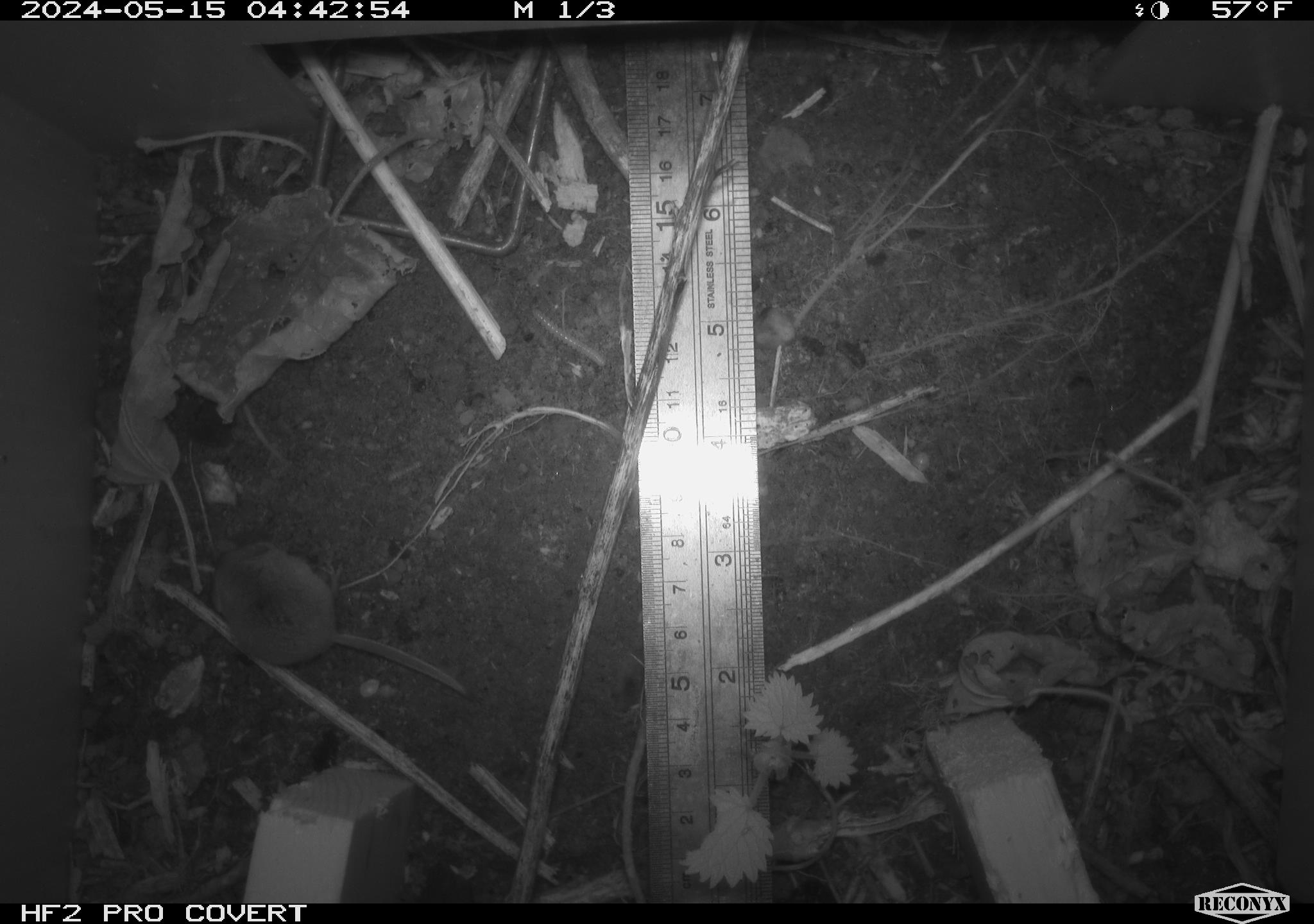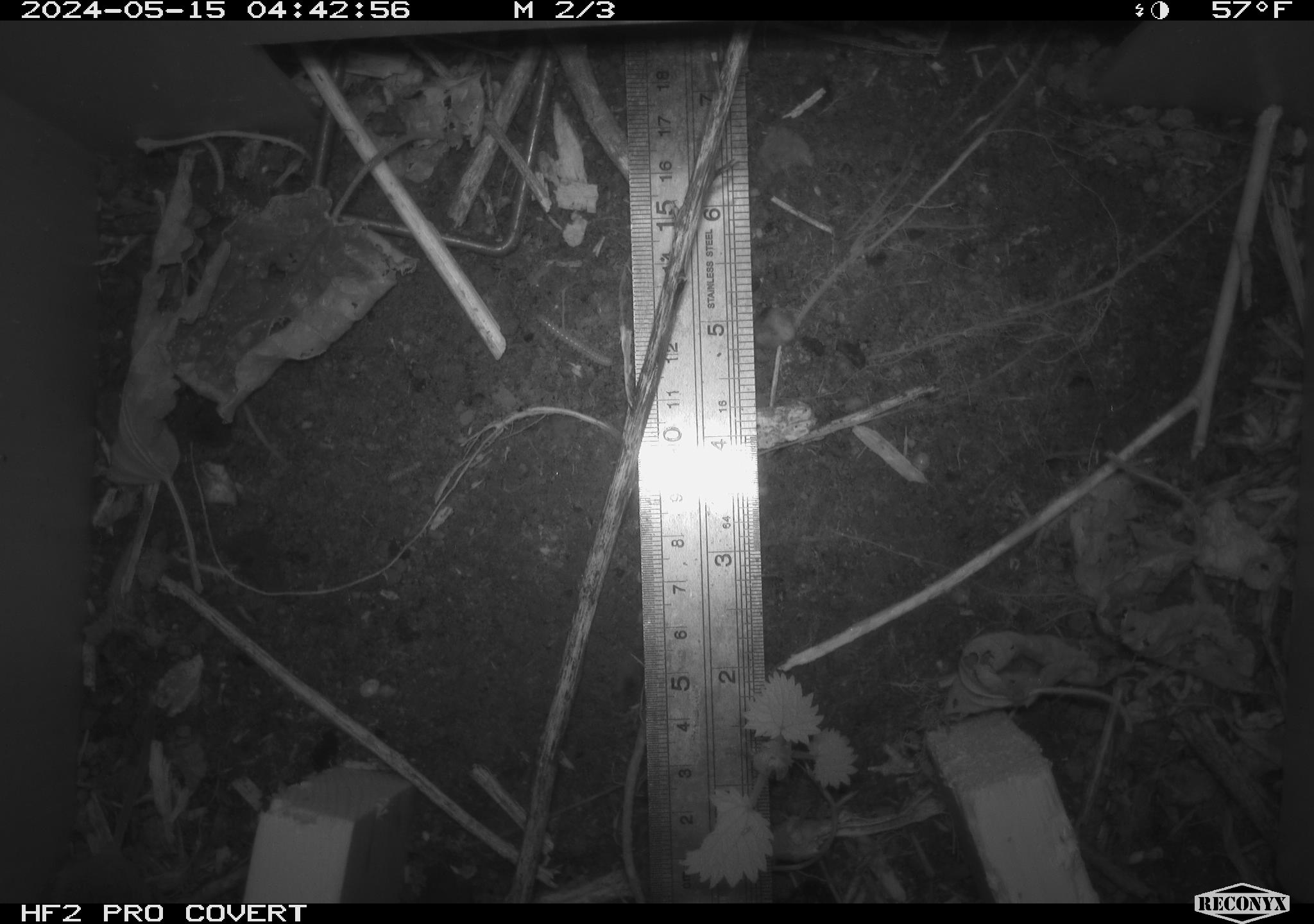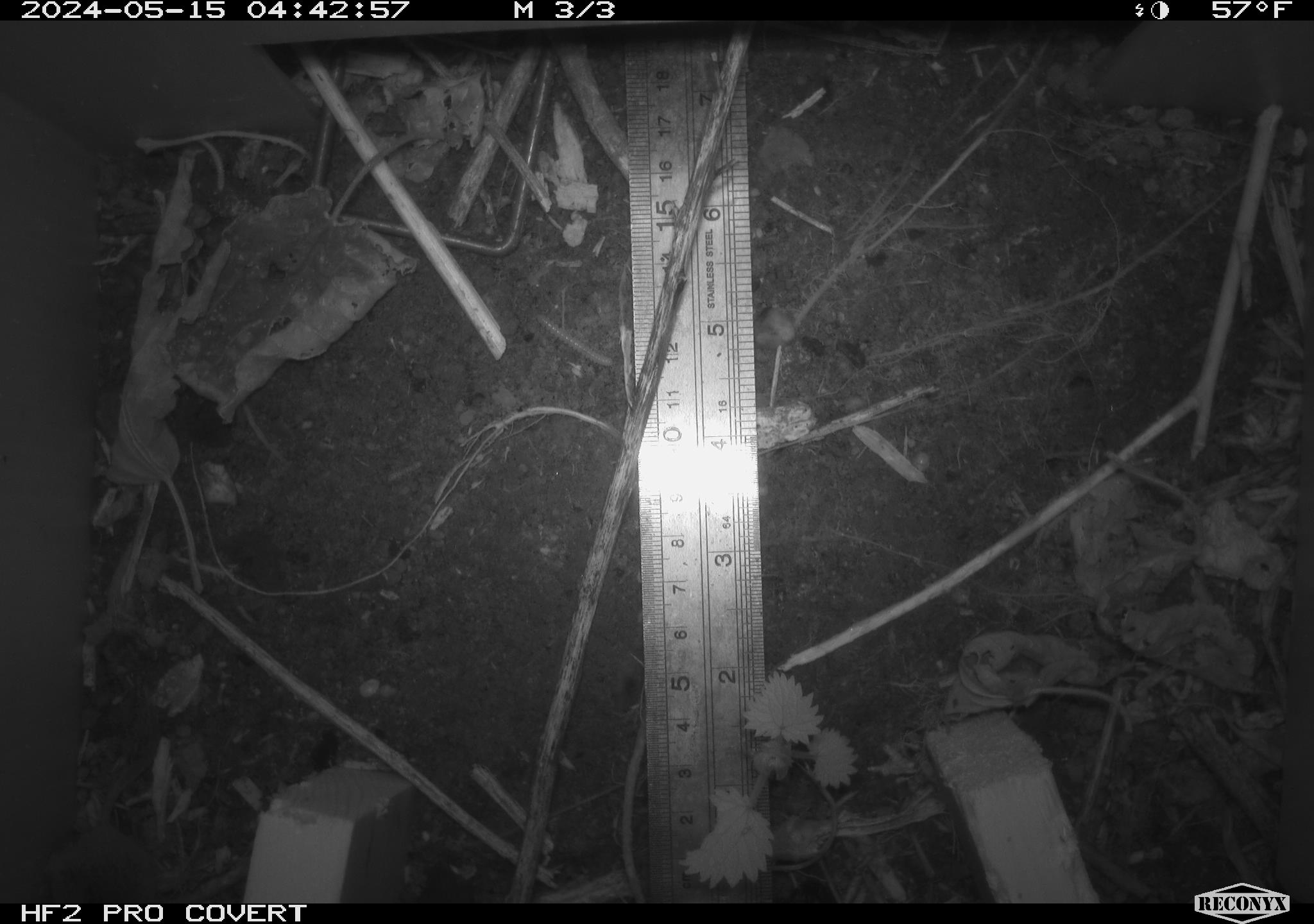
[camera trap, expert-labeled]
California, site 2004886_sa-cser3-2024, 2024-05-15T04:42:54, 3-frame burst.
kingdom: Animalia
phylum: Chordata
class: Mammalia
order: Eulipotyphla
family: Soricidae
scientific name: Soricidae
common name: shrews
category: soricidae family